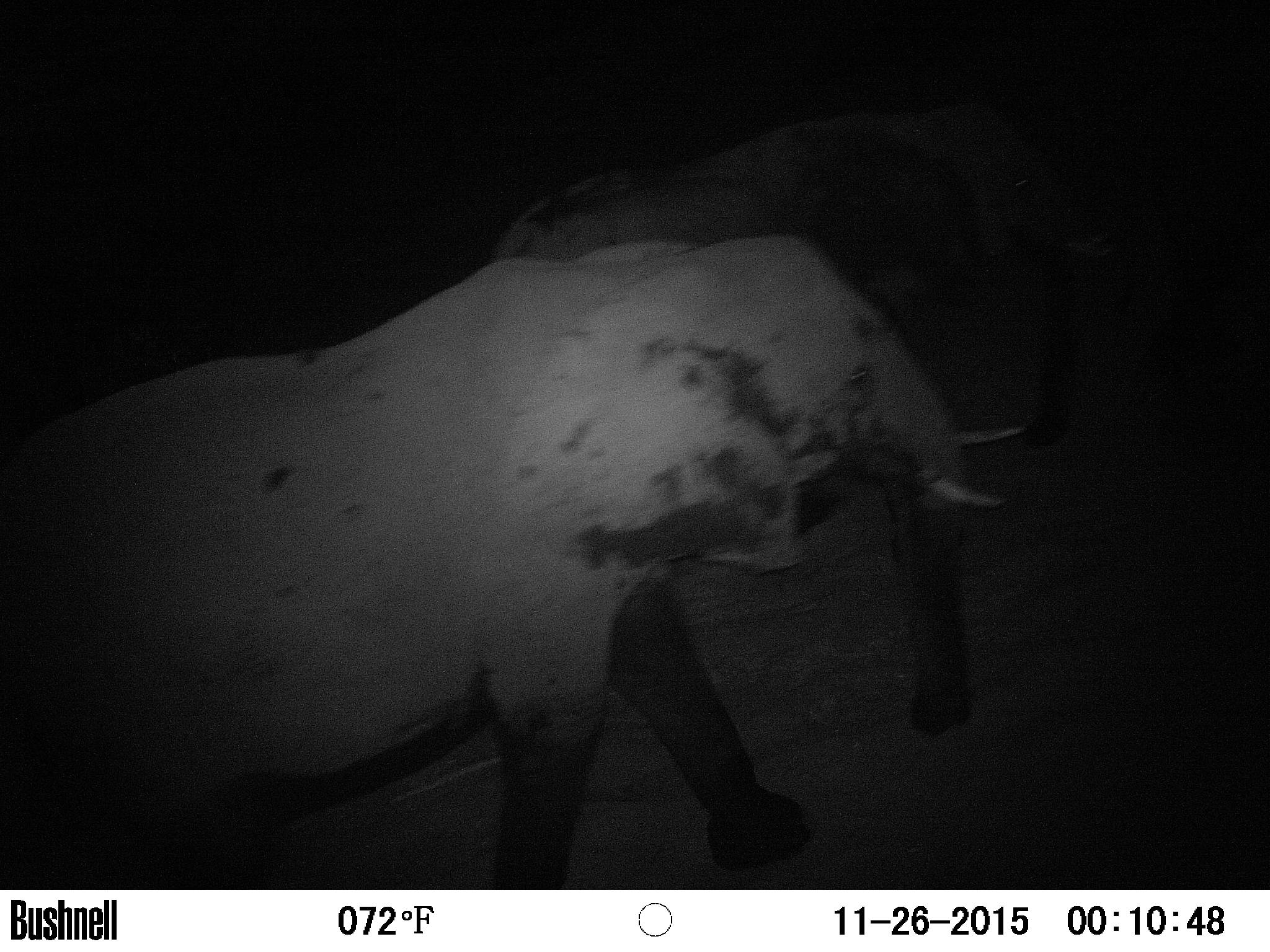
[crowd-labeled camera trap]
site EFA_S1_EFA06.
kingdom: Animalia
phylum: Chordata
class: Mammalia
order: Proboscidea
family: Elephantidae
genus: Loxodonta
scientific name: Loxodonta africana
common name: african bush elephant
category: elephant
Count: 2.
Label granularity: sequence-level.